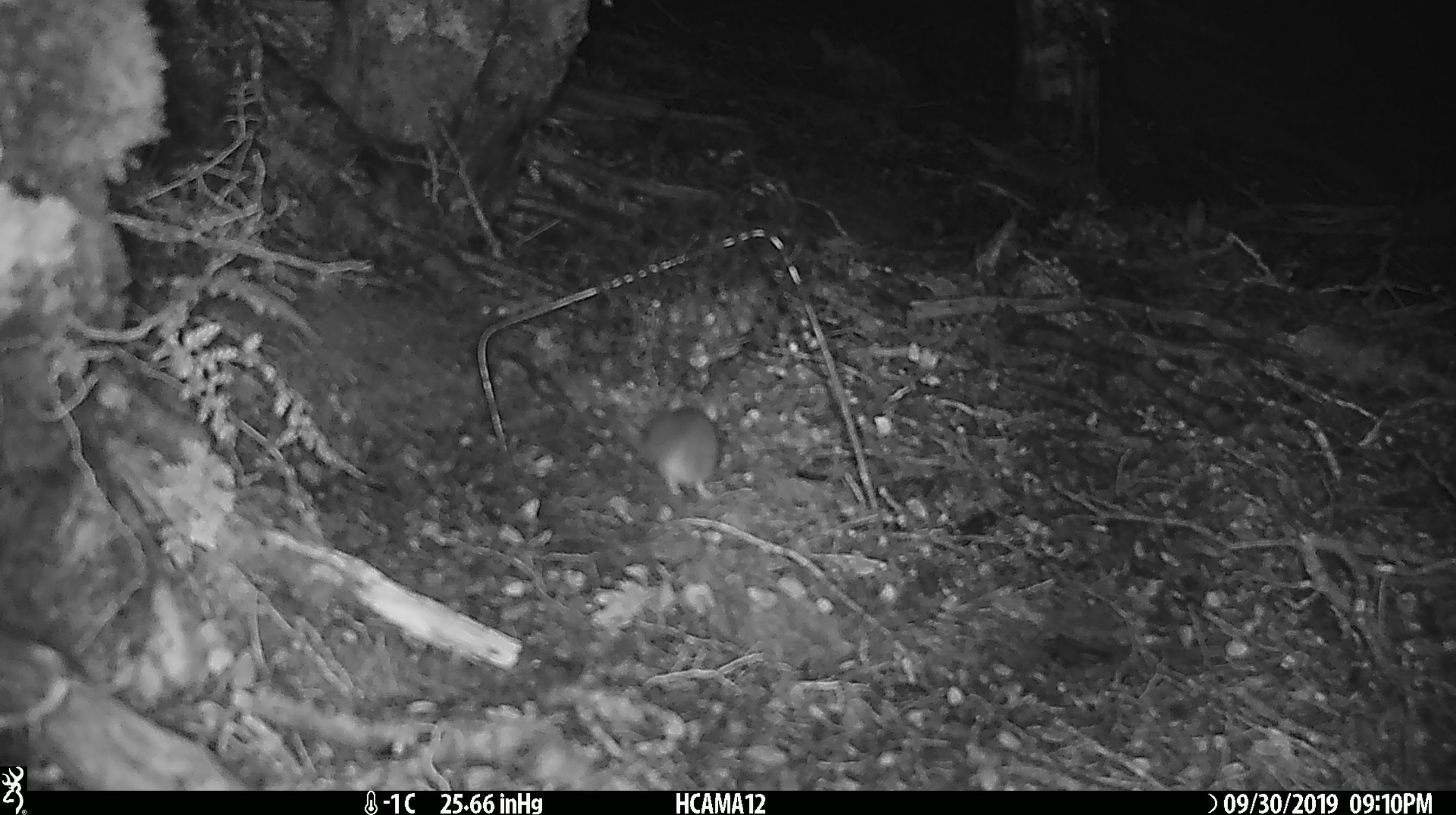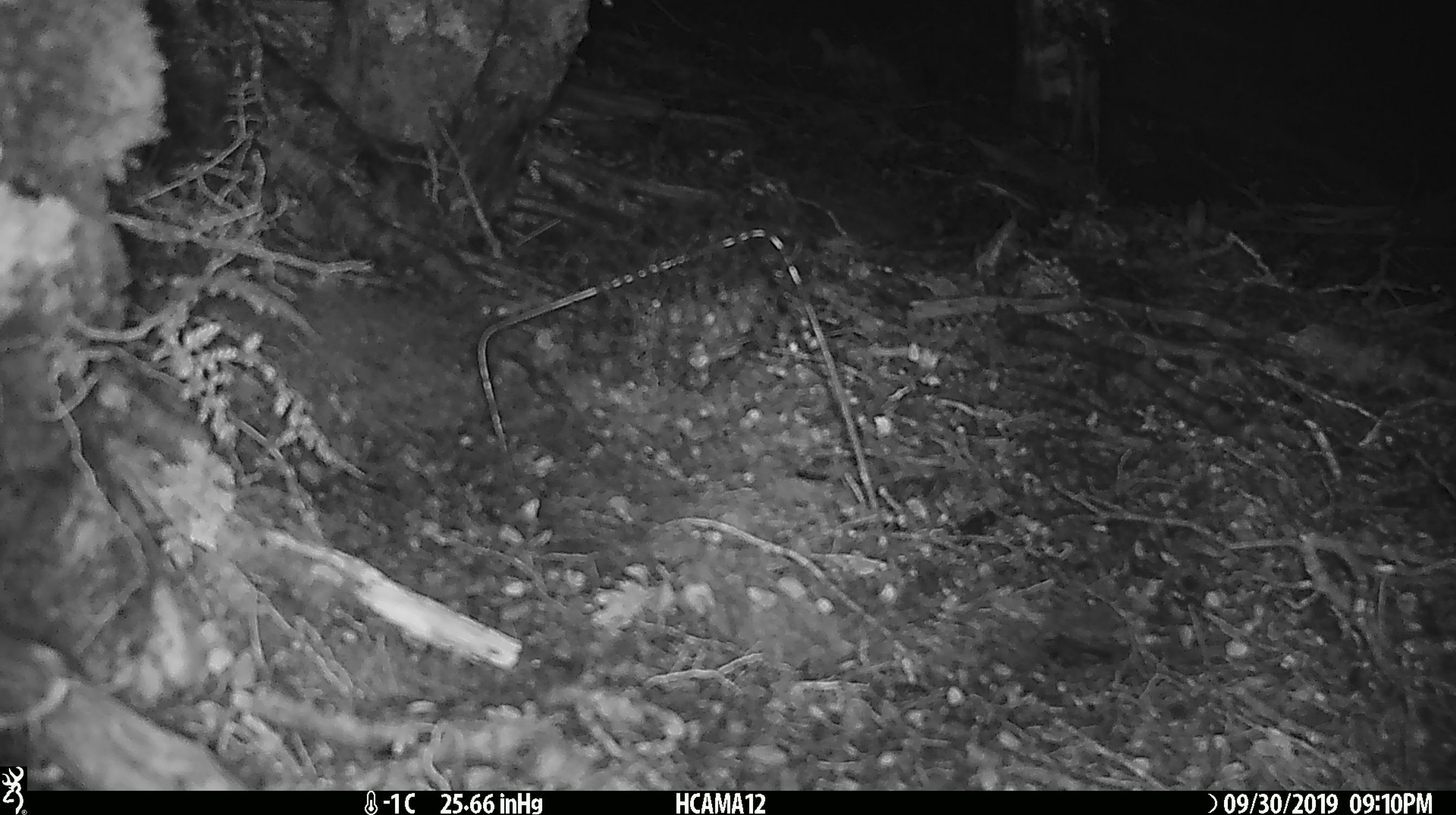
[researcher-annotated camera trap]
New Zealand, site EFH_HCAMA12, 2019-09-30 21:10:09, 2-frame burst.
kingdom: Animalia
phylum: Chordata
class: Mammalia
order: Rodentia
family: Muridae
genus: Mus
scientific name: Mus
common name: mouse